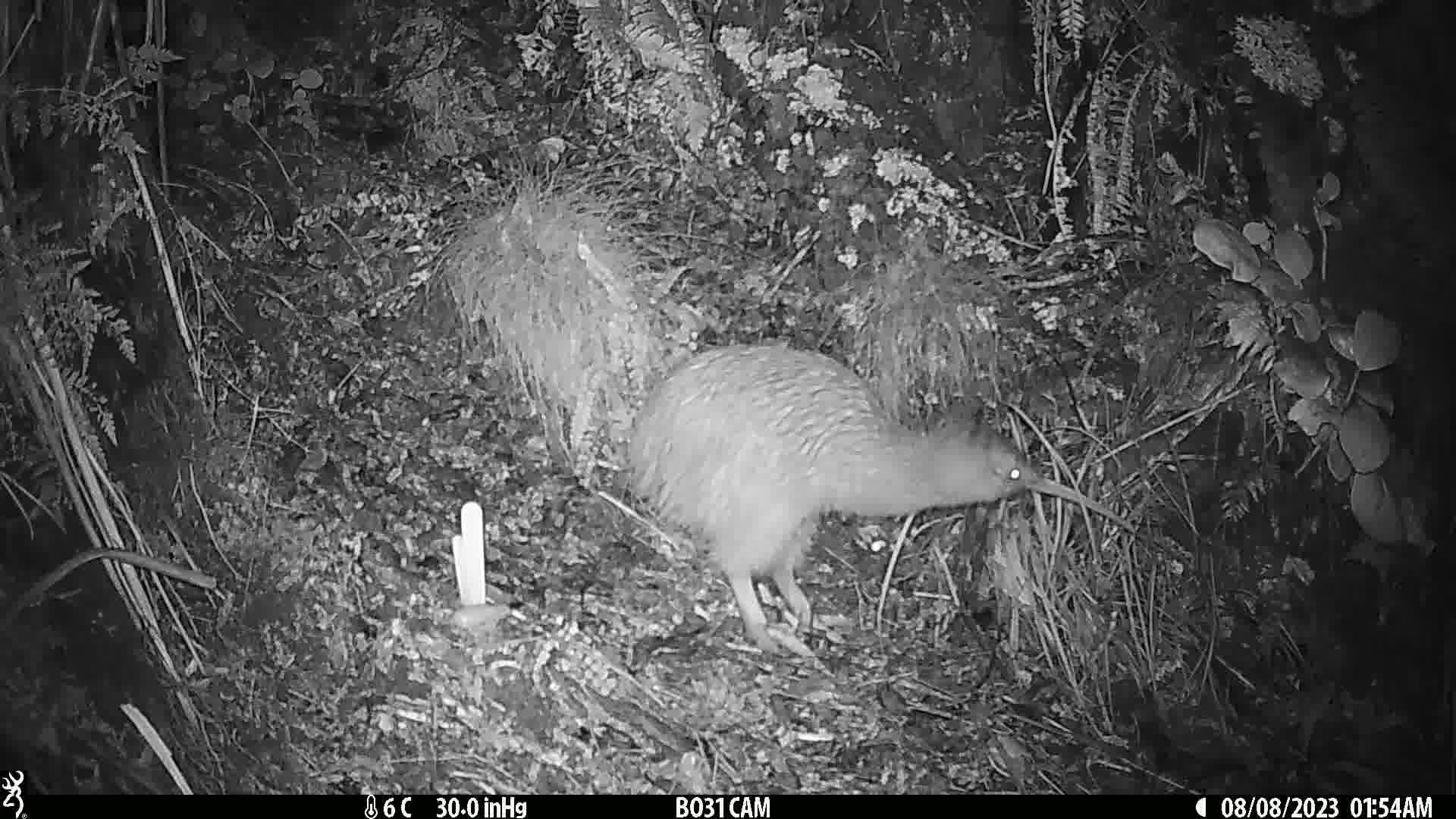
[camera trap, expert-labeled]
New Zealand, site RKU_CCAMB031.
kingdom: Animalia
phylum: Chordata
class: Aves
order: Apterygiformes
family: Apterygidae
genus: Apteryx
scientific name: Apteryx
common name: kiwi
Kiwi (Apteryx).